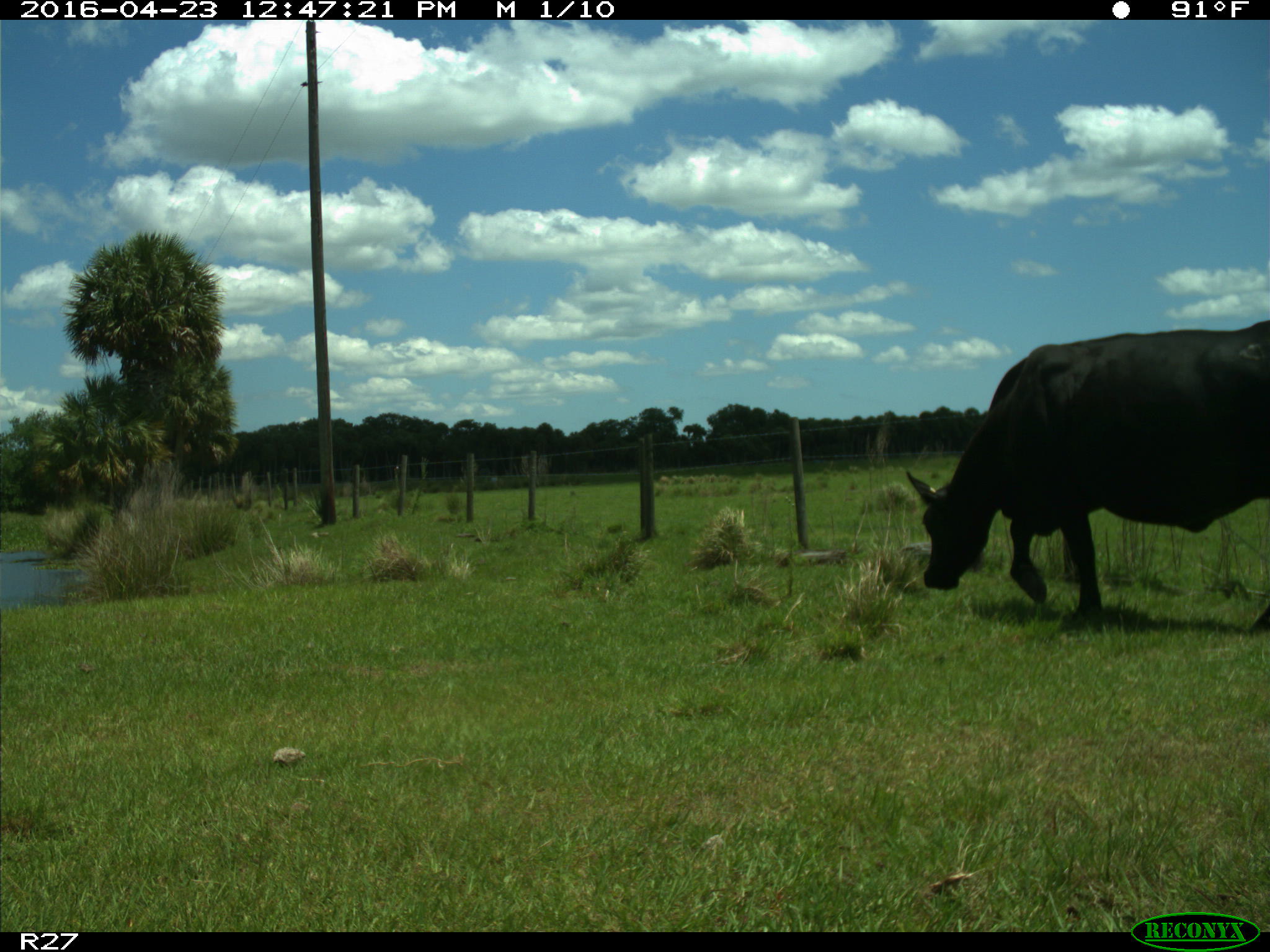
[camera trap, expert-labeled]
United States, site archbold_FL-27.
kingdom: Animalia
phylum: Chordata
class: Mammalia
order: Artiodactyla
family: Bovidae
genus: Bos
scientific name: Bos taurus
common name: domestic cow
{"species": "Bos taurus (domestic cow)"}